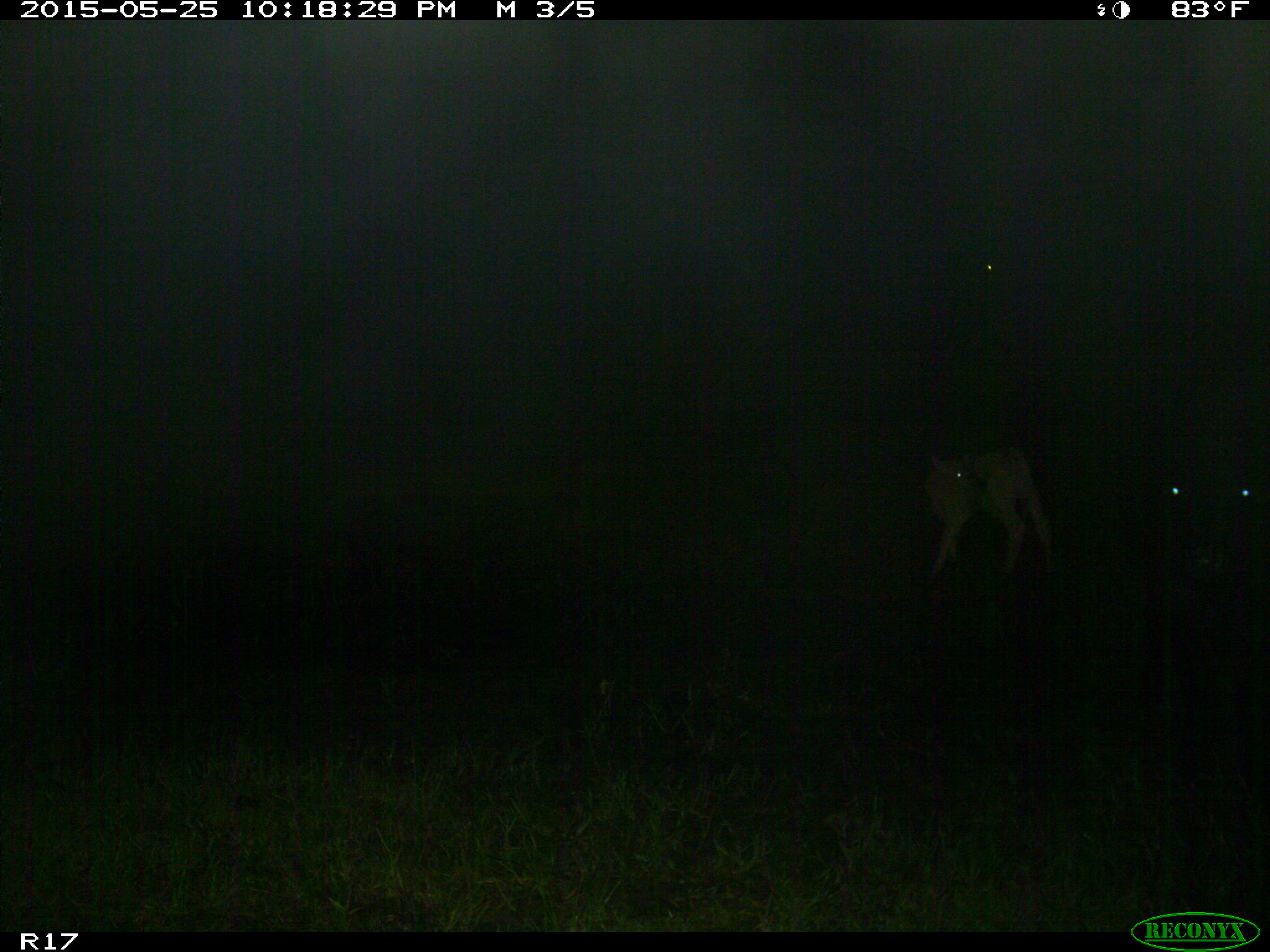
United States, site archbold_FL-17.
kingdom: Animalia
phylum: Chordata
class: Mammalia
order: Artiodactyla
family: Bovidae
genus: Bos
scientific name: Bos taurus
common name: domestic cow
Bos taurus (domestic cow).